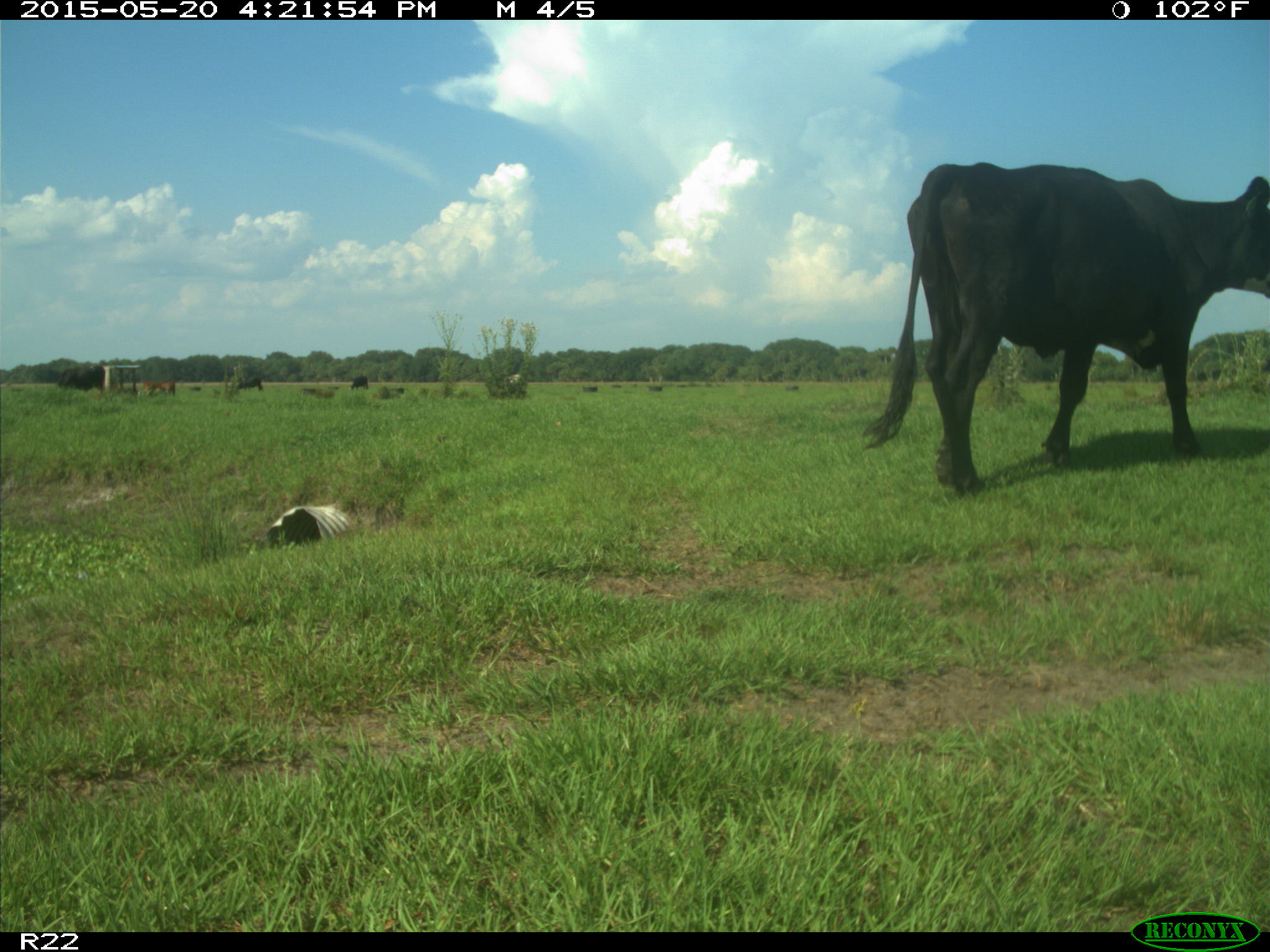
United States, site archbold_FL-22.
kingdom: Animalia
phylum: Chordata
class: Mammalia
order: Artiodactyla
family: Bovidae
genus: Bos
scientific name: Bos taurus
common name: domestic cow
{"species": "Bos taurus (domestic cow)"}